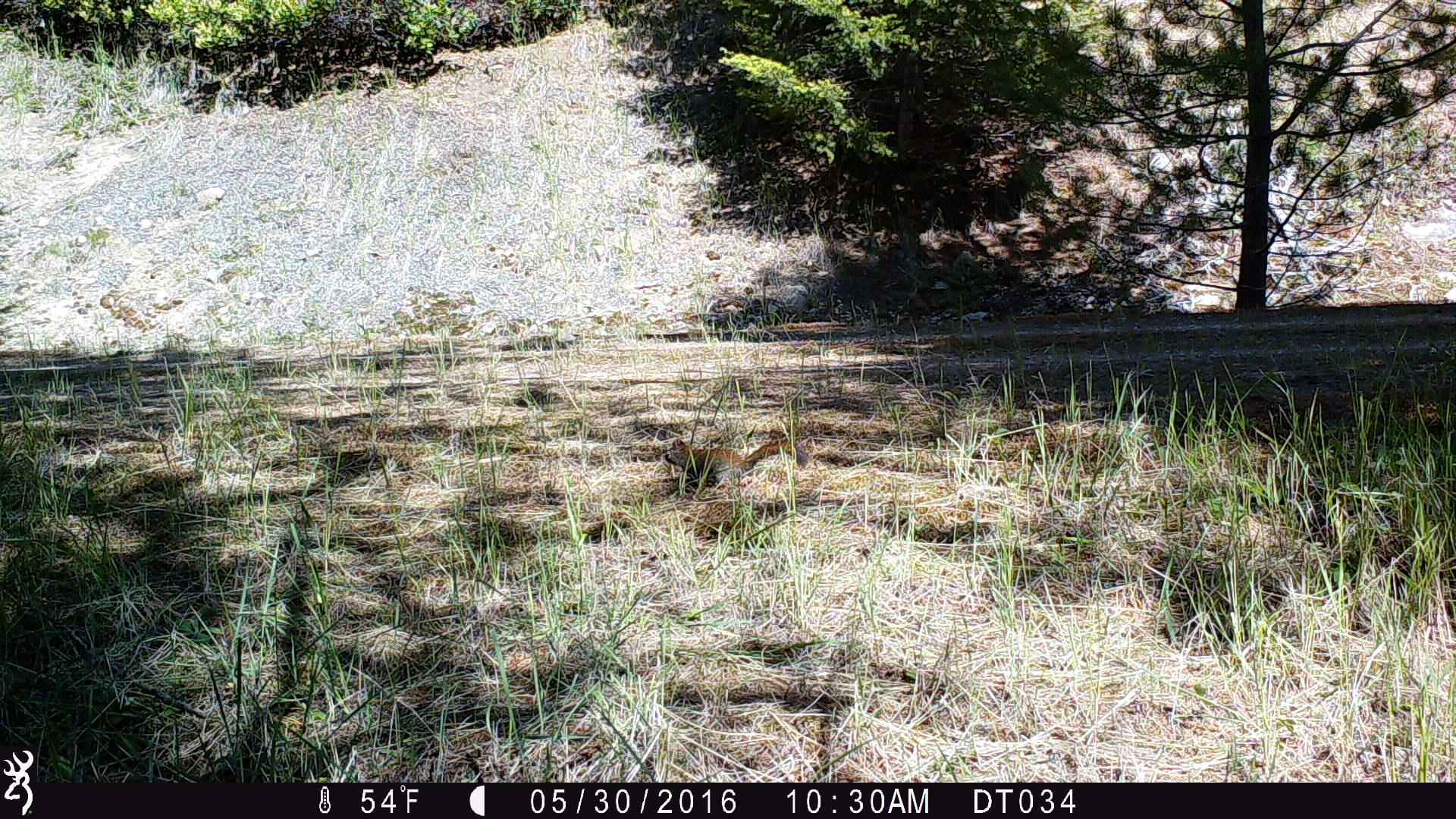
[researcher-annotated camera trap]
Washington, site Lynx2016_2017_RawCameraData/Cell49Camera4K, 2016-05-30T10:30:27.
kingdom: Animalia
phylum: Chordata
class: Mammalia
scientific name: Mammalia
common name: small mammal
Small mammal (Mammalia). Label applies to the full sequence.